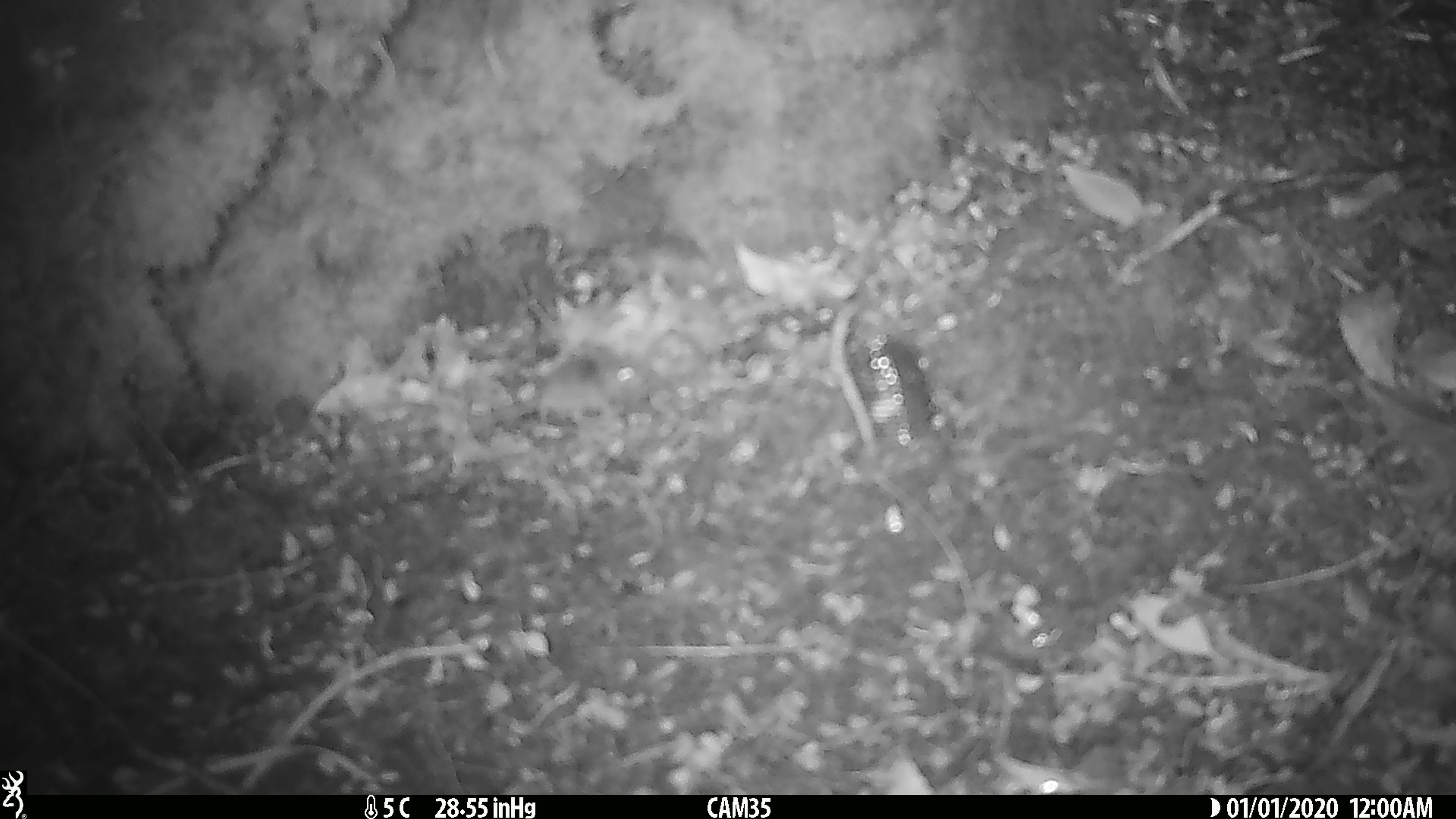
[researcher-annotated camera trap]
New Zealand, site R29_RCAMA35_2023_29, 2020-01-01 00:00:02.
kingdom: Animalia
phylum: Chordata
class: Mammalia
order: Rodentia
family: Muridae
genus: Mus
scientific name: Mus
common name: mouse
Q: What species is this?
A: Mouse (Mus).